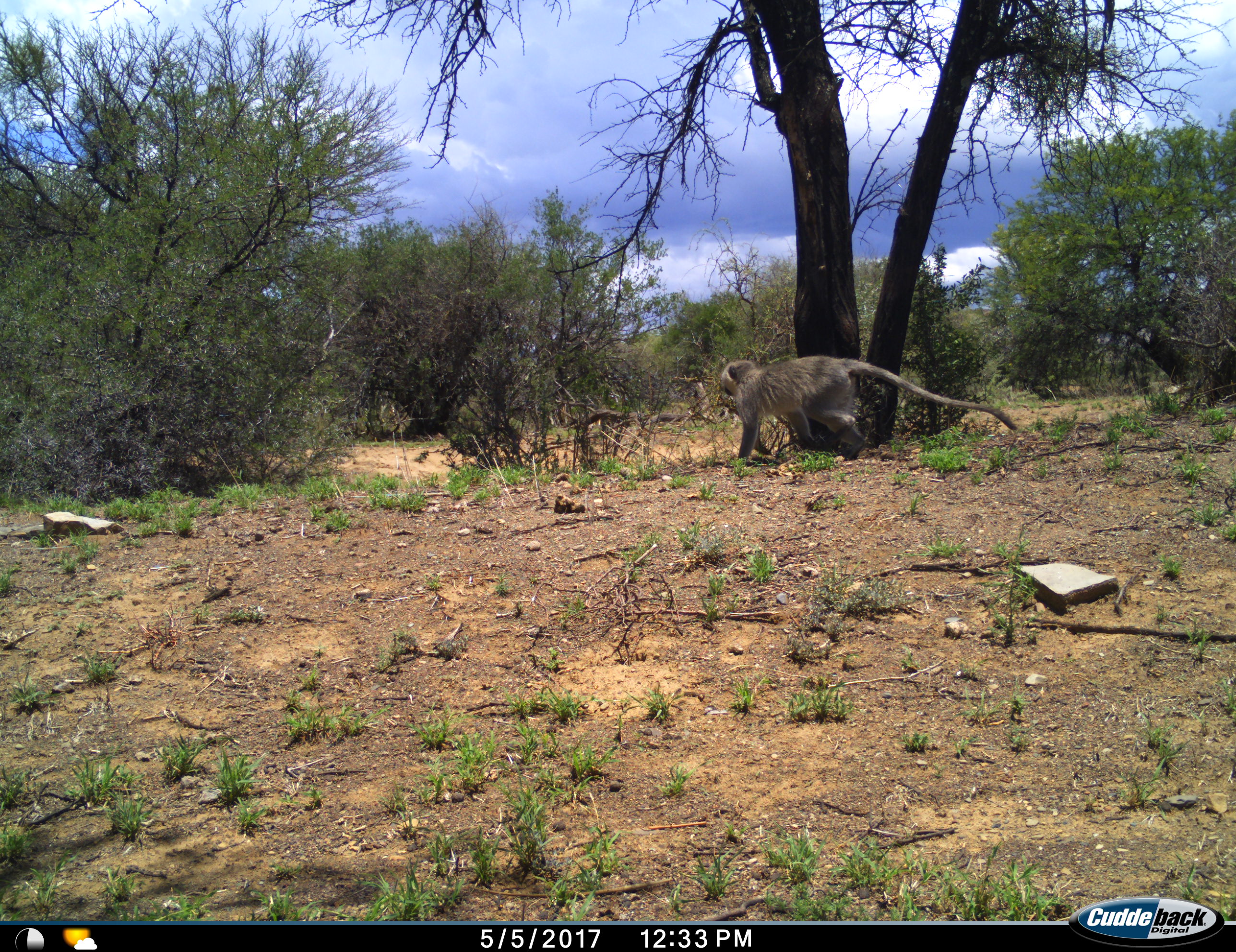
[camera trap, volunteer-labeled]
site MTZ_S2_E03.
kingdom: Animalia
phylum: Chordata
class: Mammalia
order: Primates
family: Cercopithecidae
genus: Chlorocebus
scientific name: Chlorocebus pygerythrus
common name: vervet monkey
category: monkeyvervet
Monkeyvervet (vervet monkey) (Chlorocebus pygerythrus), count 1. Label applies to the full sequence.